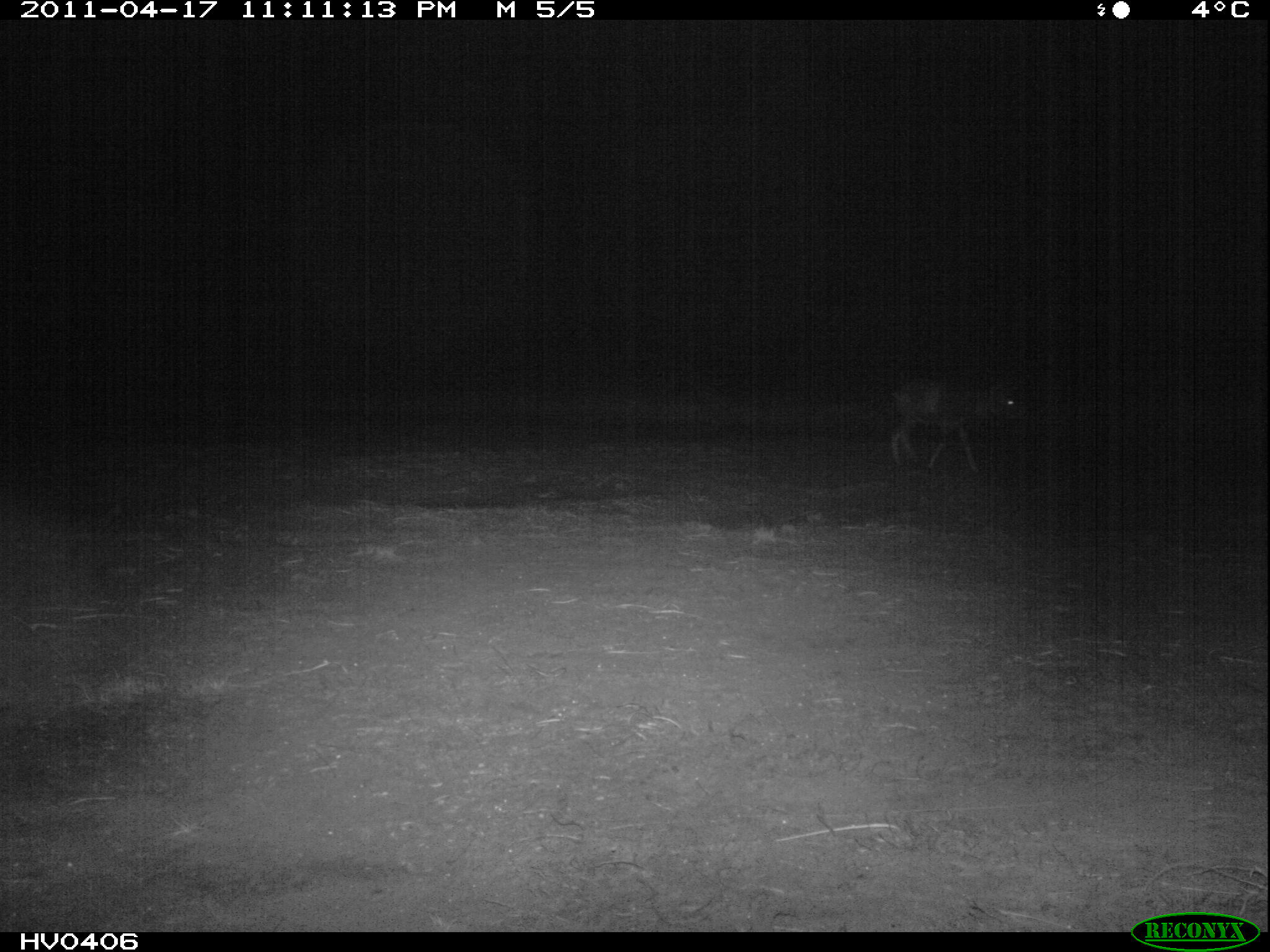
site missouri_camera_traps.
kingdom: Animalia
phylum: Chordata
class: Mammalia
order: Artiodactyla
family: Bovidae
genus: Ovis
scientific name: Ovis ammon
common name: mouflon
Mouflon (Ovis ammon).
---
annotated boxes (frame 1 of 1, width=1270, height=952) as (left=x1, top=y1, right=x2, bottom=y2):
mouflon: (left=877, top=372, right=1039, bottom=483)